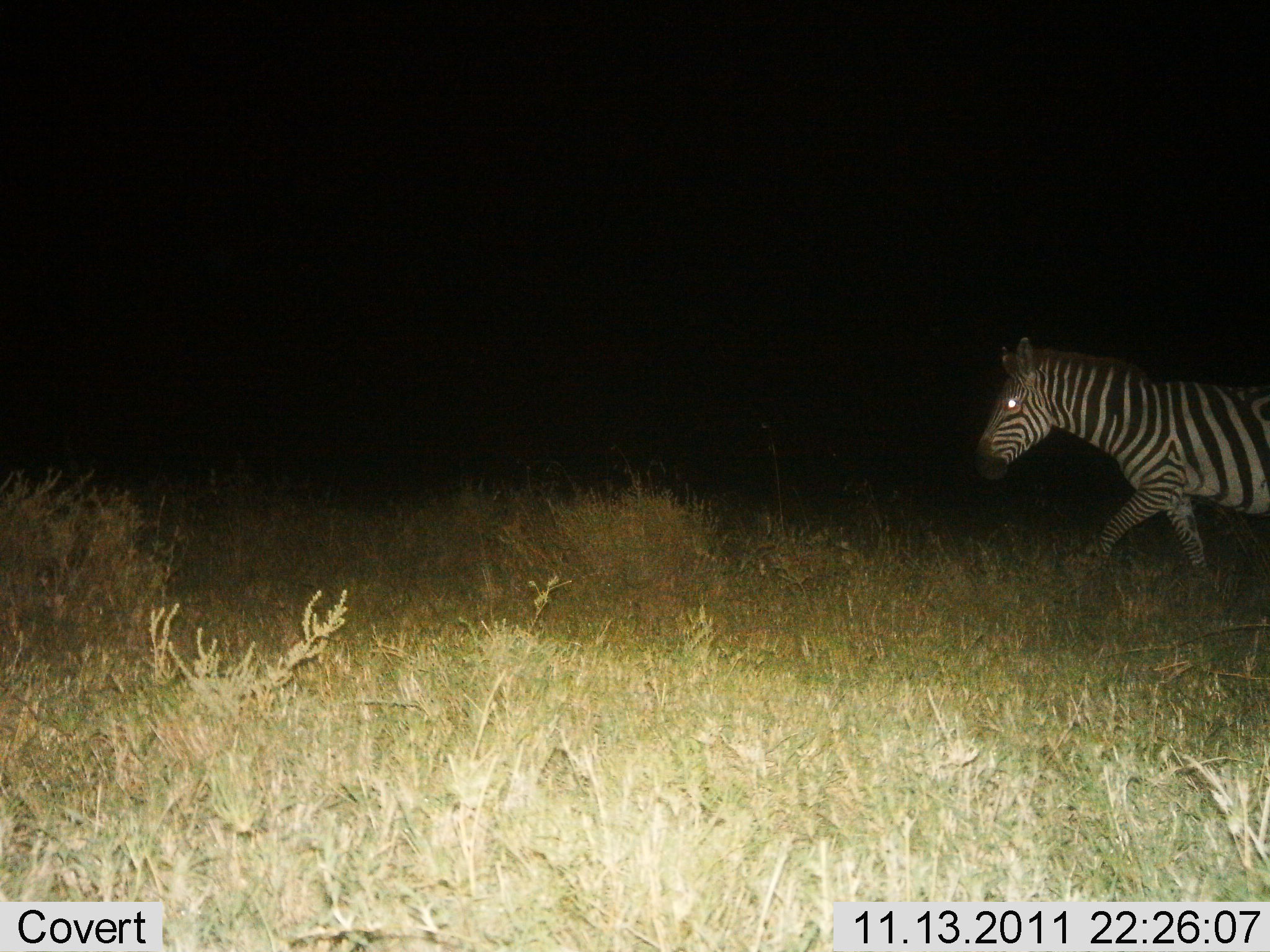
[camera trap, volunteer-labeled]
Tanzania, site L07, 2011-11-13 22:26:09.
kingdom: Animalia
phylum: Chordata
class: Mammalia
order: Perissodactyla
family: Equidae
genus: Equus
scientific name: Equus quagga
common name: plains zebra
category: zebra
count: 1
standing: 0%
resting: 0%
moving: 100%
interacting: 0%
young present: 0%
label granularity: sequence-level